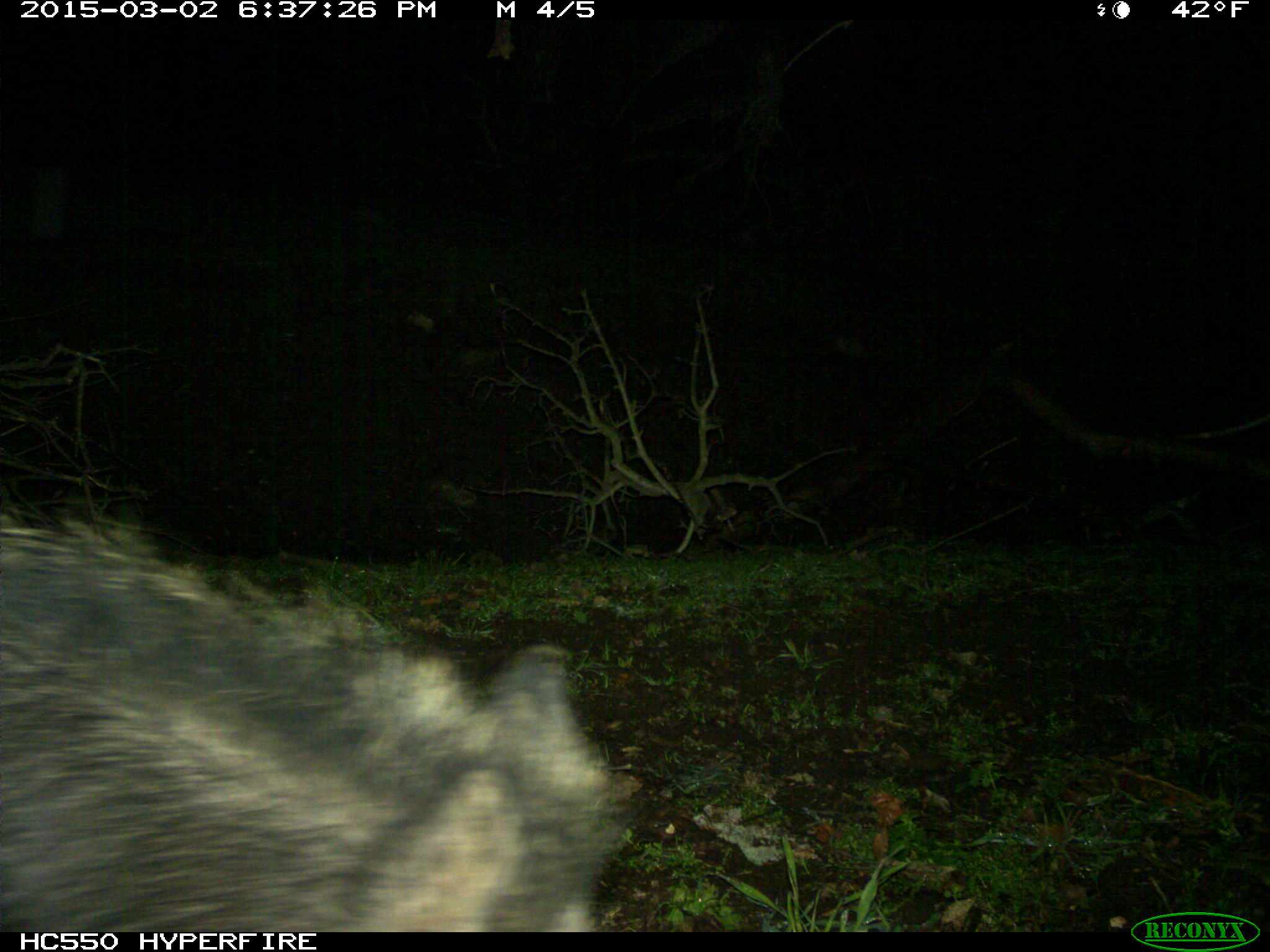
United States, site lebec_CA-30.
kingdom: Animalia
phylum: Chordata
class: Mammalia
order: Artiodactyla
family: Suidae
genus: Sus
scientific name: Sus scrofa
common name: wild boar